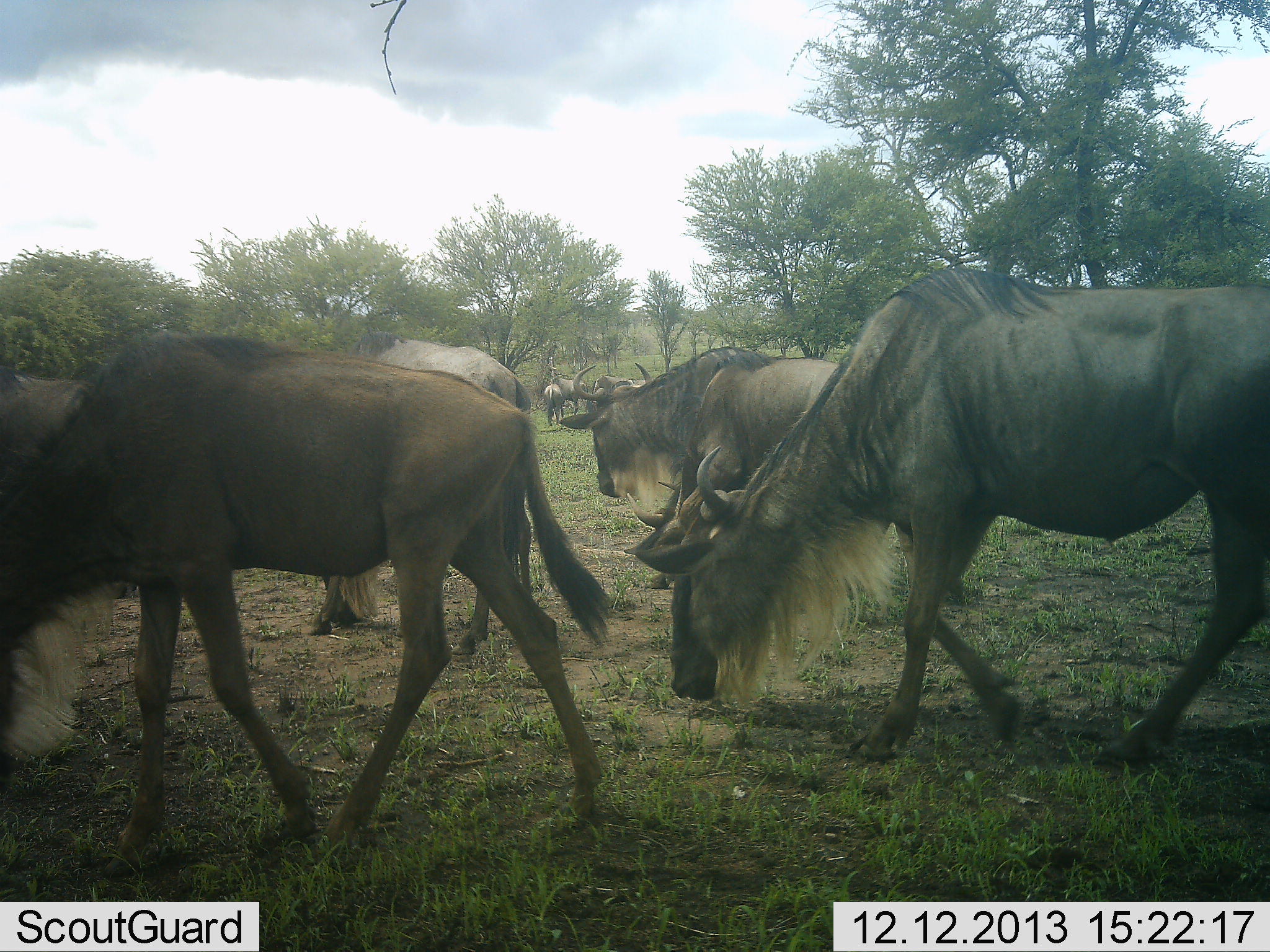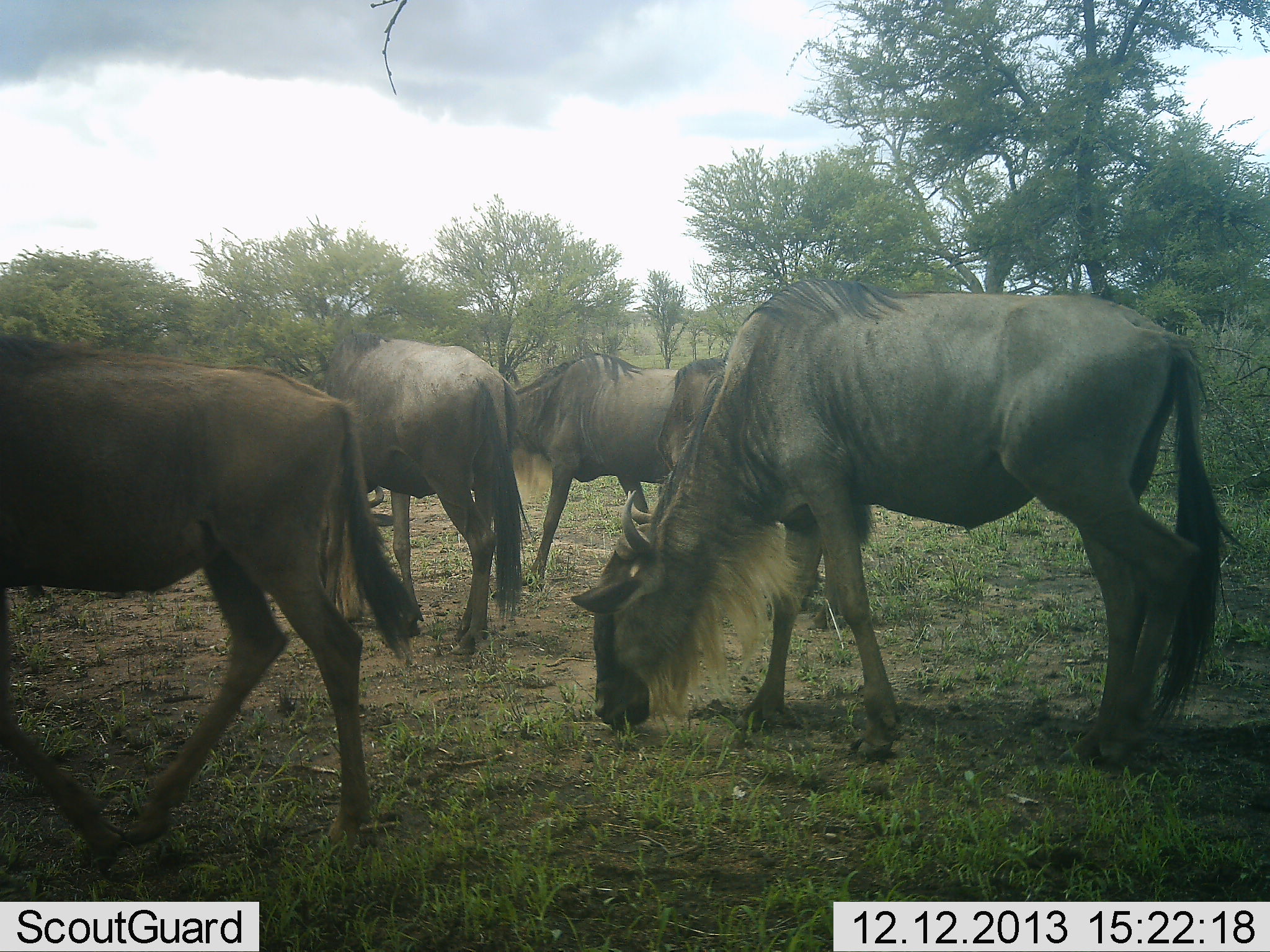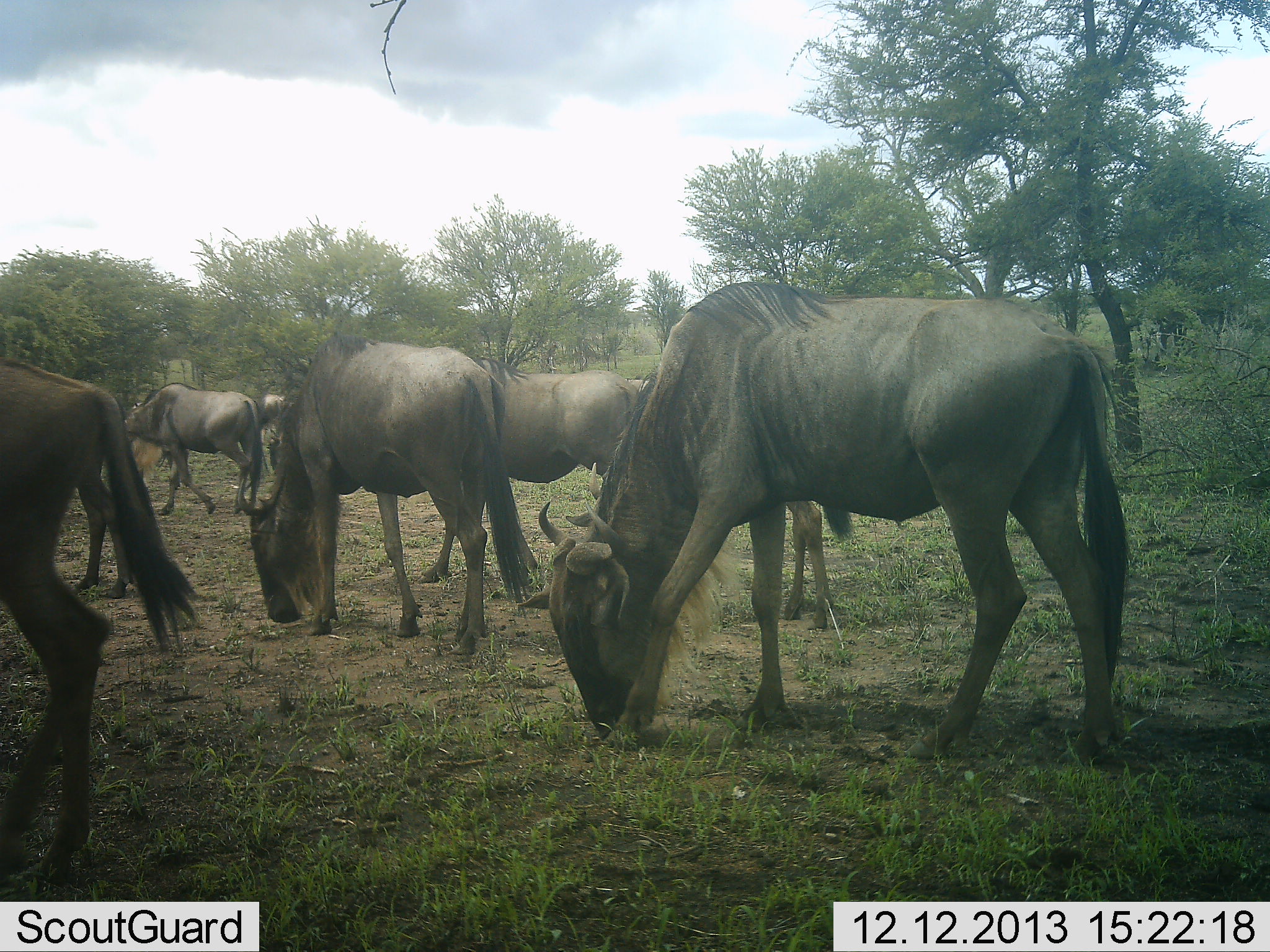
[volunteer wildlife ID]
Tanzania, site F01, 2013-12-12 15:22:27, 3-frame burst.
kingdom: Animalia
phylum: Chordata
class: Mammalia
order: Artiodactyla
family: Bovidae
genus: Connochaetes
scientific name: Connochaetes taurinus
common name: blue wildebeest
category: wildebeest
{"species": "wildebeest (blue wildebeest) (Connochaetes taurinus)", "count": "10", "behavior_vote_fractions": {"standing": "20%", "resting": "0%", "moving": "70%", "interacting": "0%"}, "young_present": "0%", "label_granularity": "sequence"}